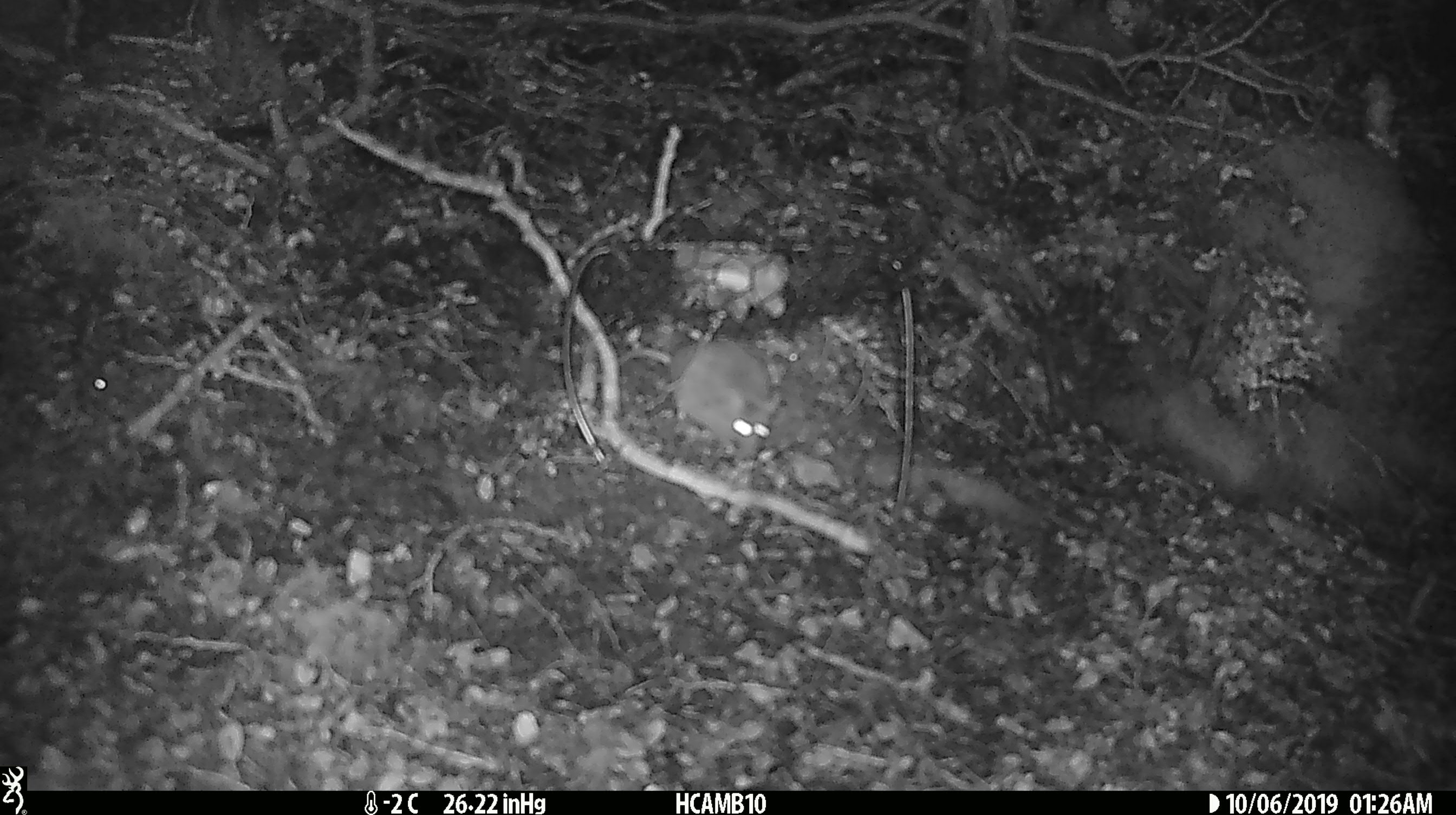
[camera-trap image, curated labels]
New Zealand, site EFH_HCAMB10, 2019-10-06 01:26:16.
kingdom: Animalia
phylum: Chordata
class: Mammalia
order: Rodentia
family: Muridae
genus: Mus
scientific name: Mus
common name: mouse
Mouse (Mus).